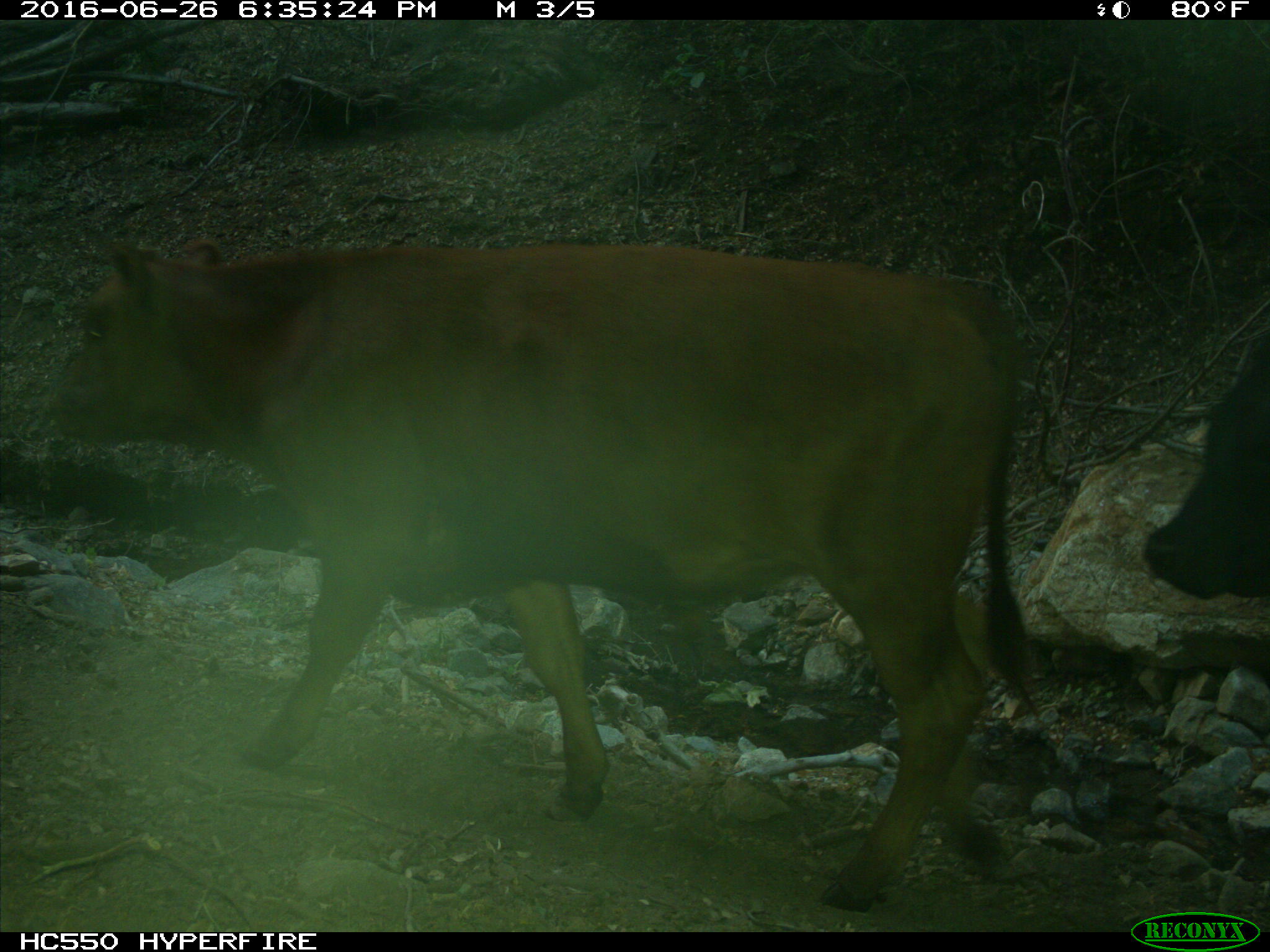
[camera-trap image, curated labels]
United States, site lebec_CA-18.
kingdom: Animalia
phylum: Chordata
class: Mammalia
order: Artiodactyla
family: Bovidae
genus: Bos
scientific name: Bos taurus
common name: domestic cow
Bos taurus (domestic cow).